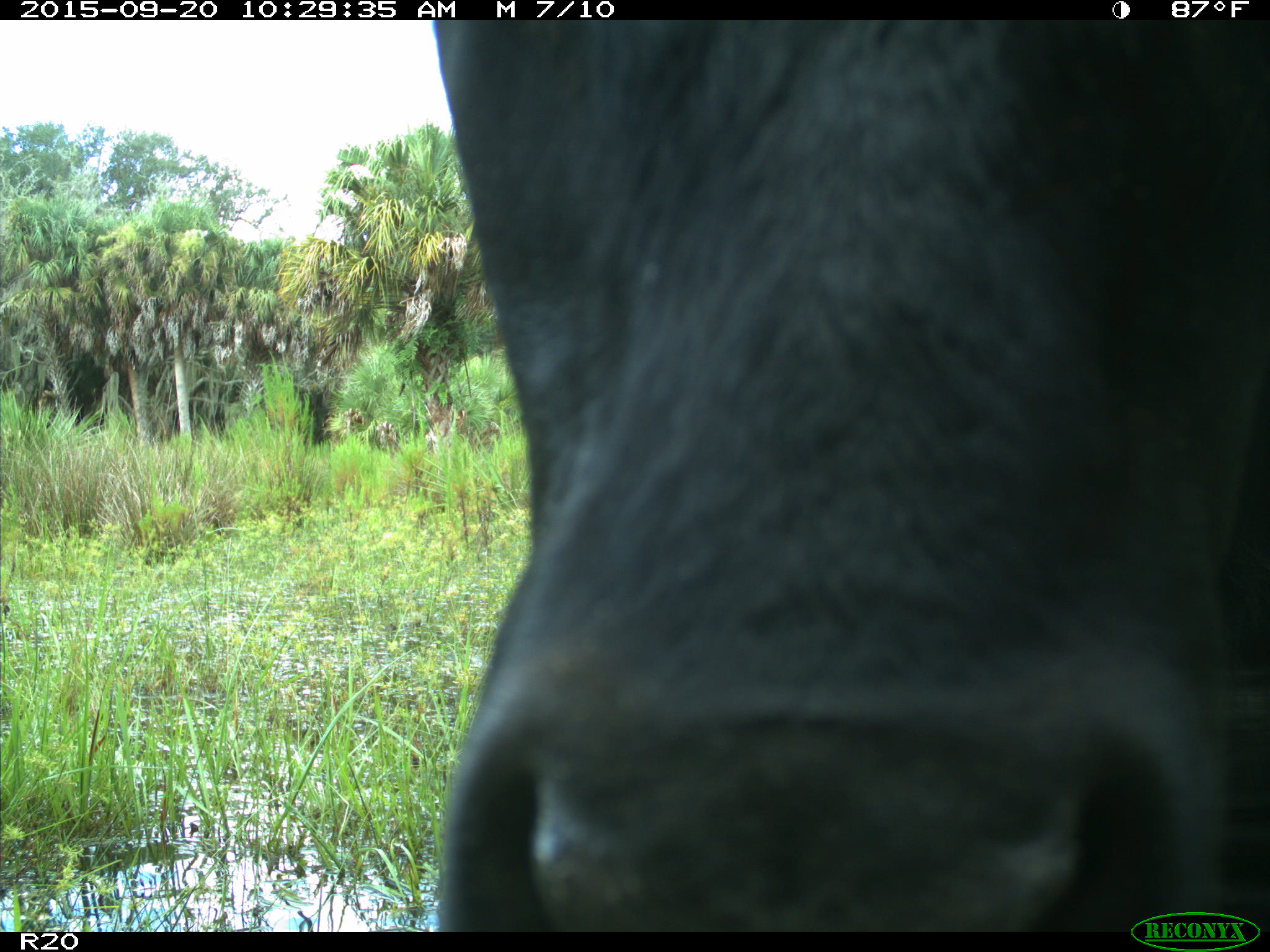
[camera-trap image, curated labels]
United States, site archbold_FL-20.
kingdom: Animalia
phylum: Chordata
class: Mammalia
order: Artiodactyla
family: Bovidae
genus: Bos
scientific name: Bos taurus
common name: domestic cow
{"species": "Bos taurus (domestic cow)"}